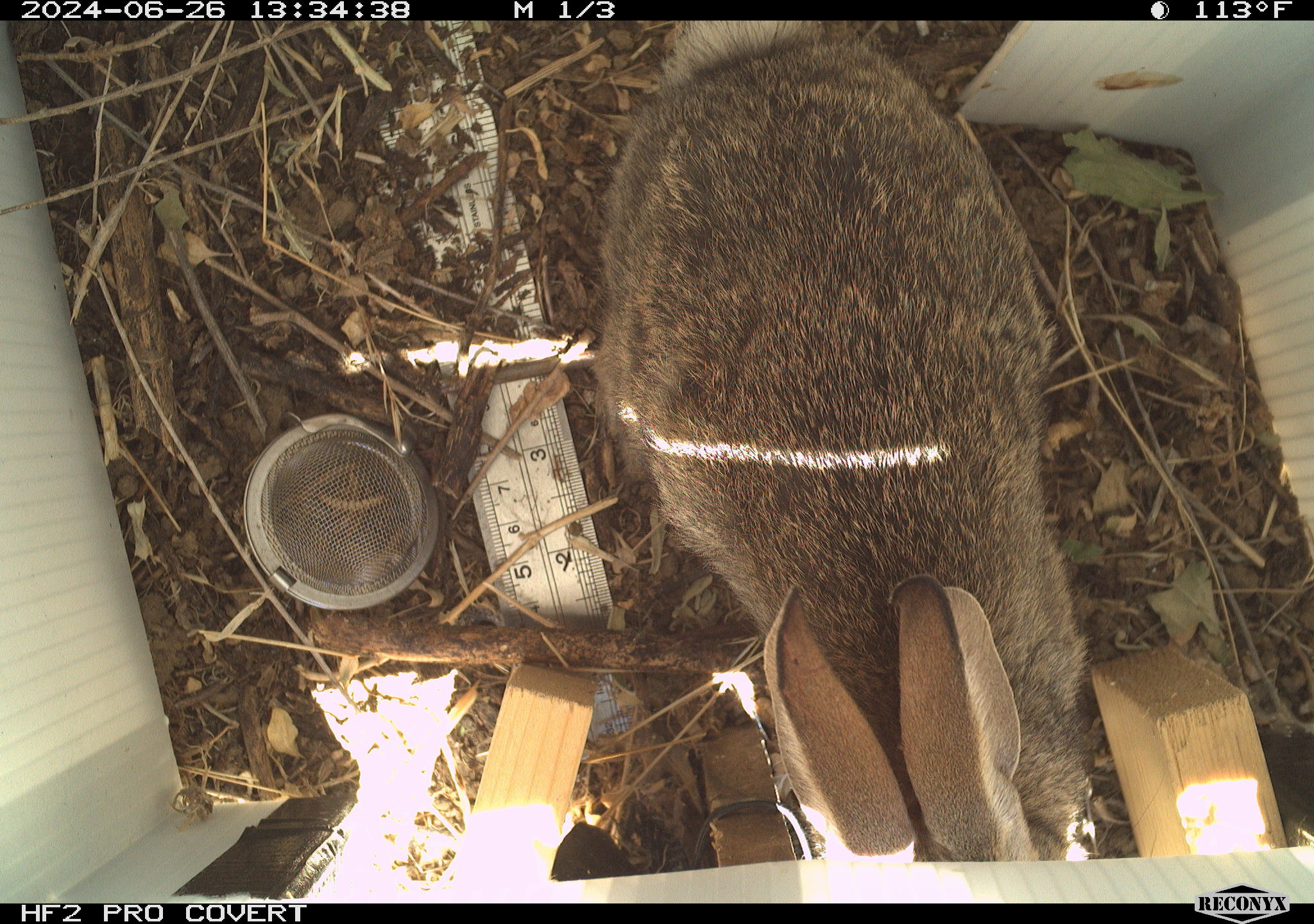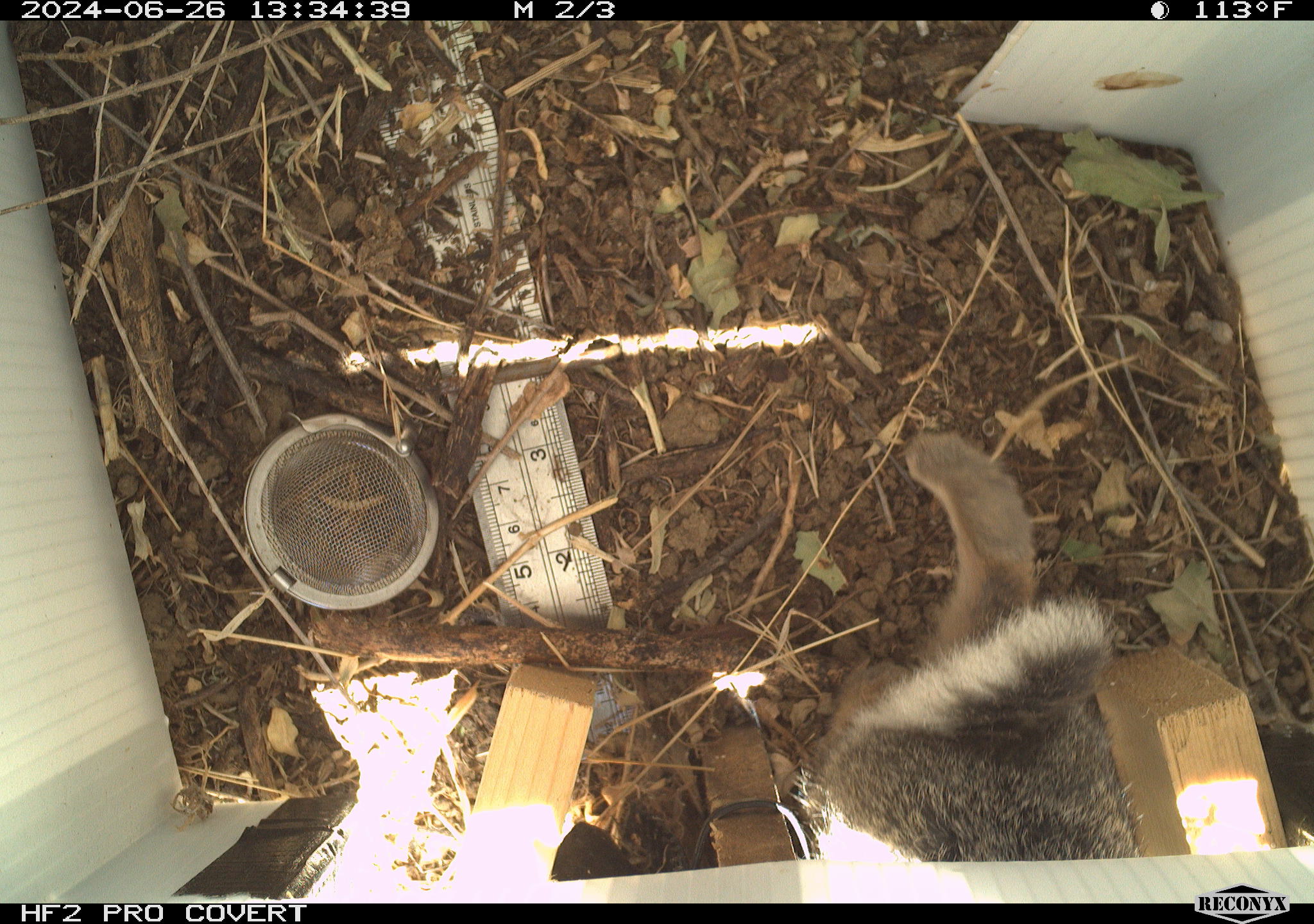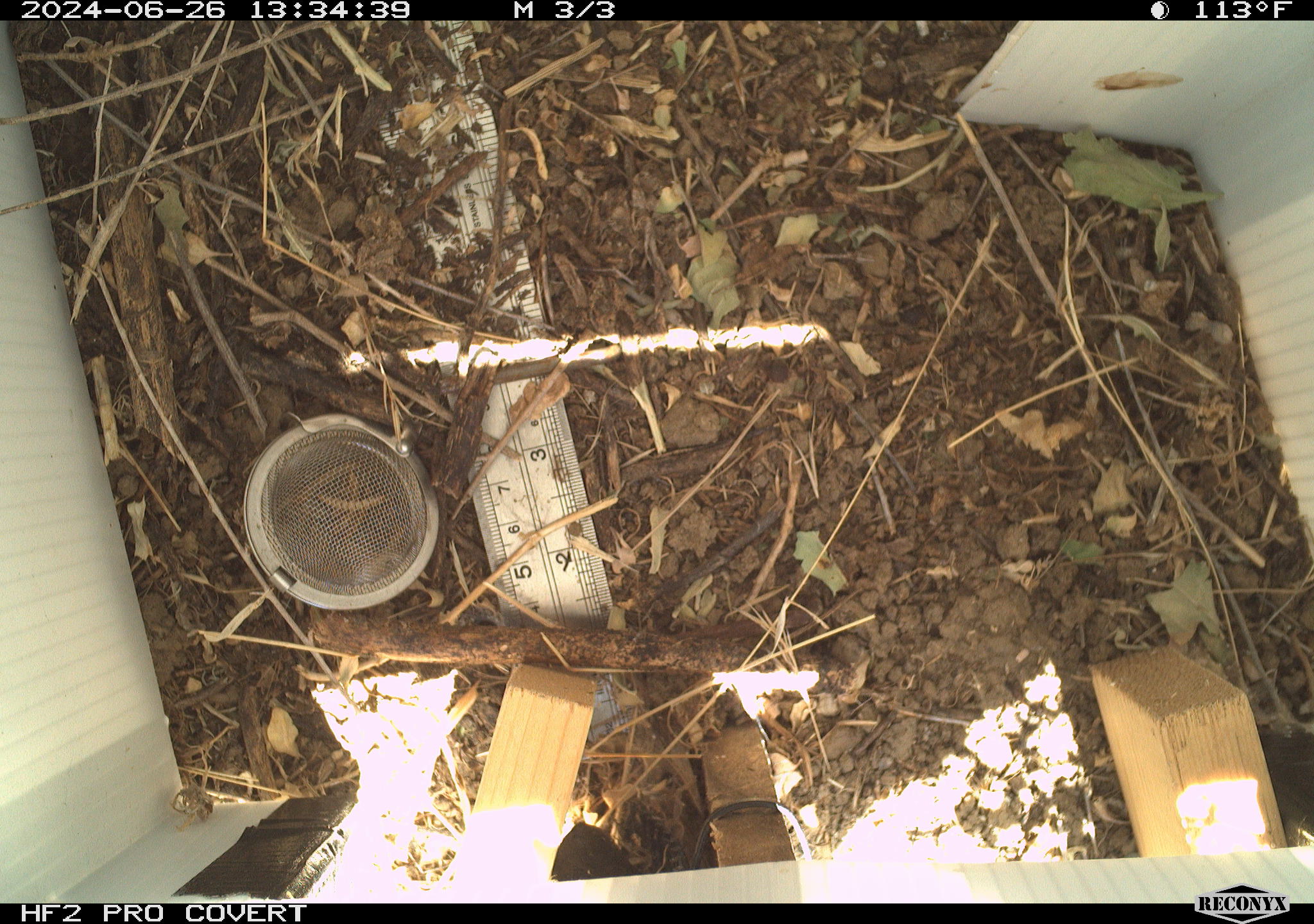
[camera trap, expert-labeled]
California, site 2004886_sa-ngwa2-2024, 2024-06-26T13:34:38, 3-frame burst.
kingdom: Animalia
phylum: Chordata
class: Mammalia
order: Lagomorpha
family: Leporidae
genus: Sylvilagus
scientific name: Sylvilagus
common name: cottontail rabbits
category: sylvilagus species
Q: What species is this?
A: Sylvilagus species (cottontail rabbits) (Sylvilagus).